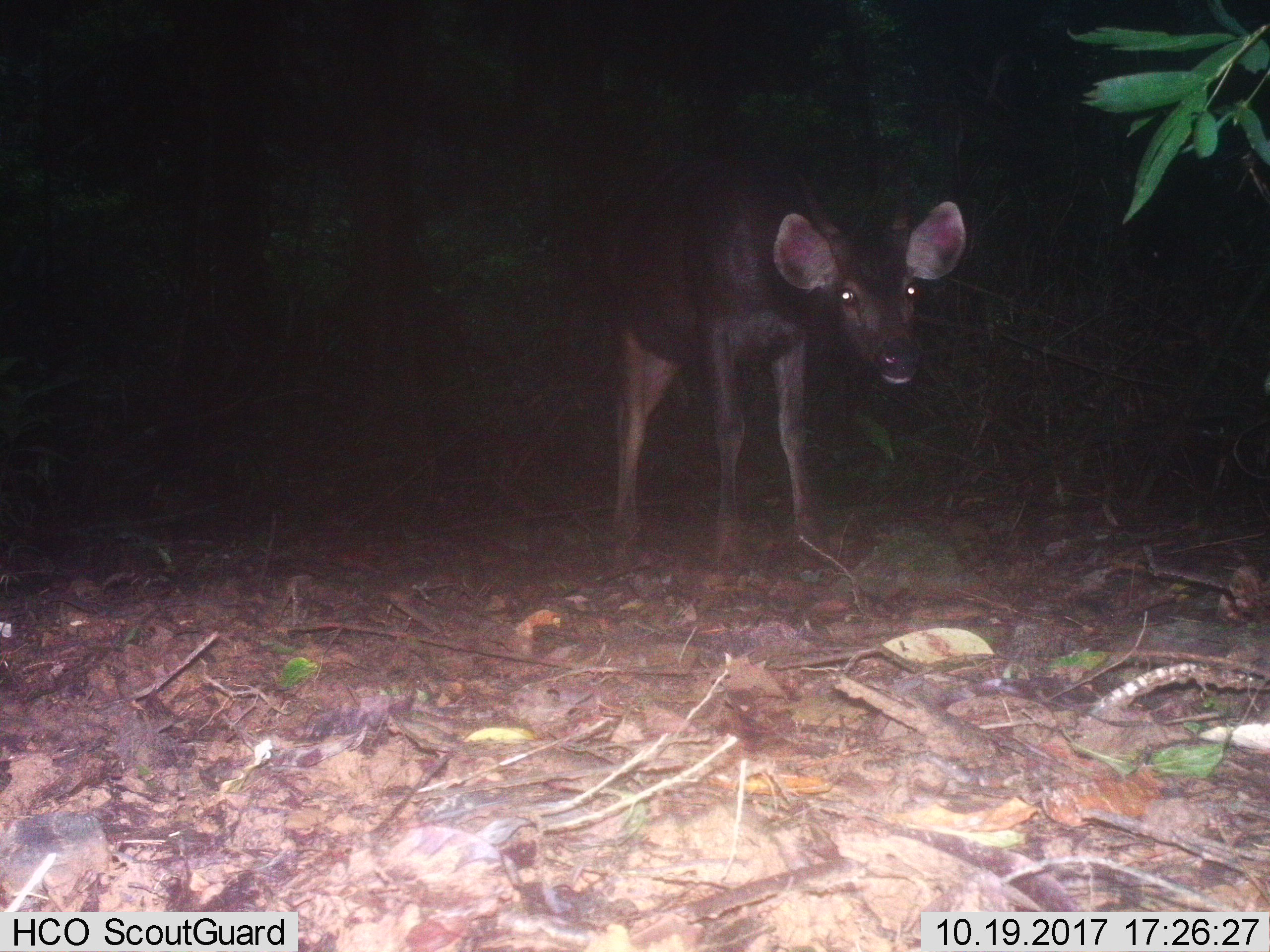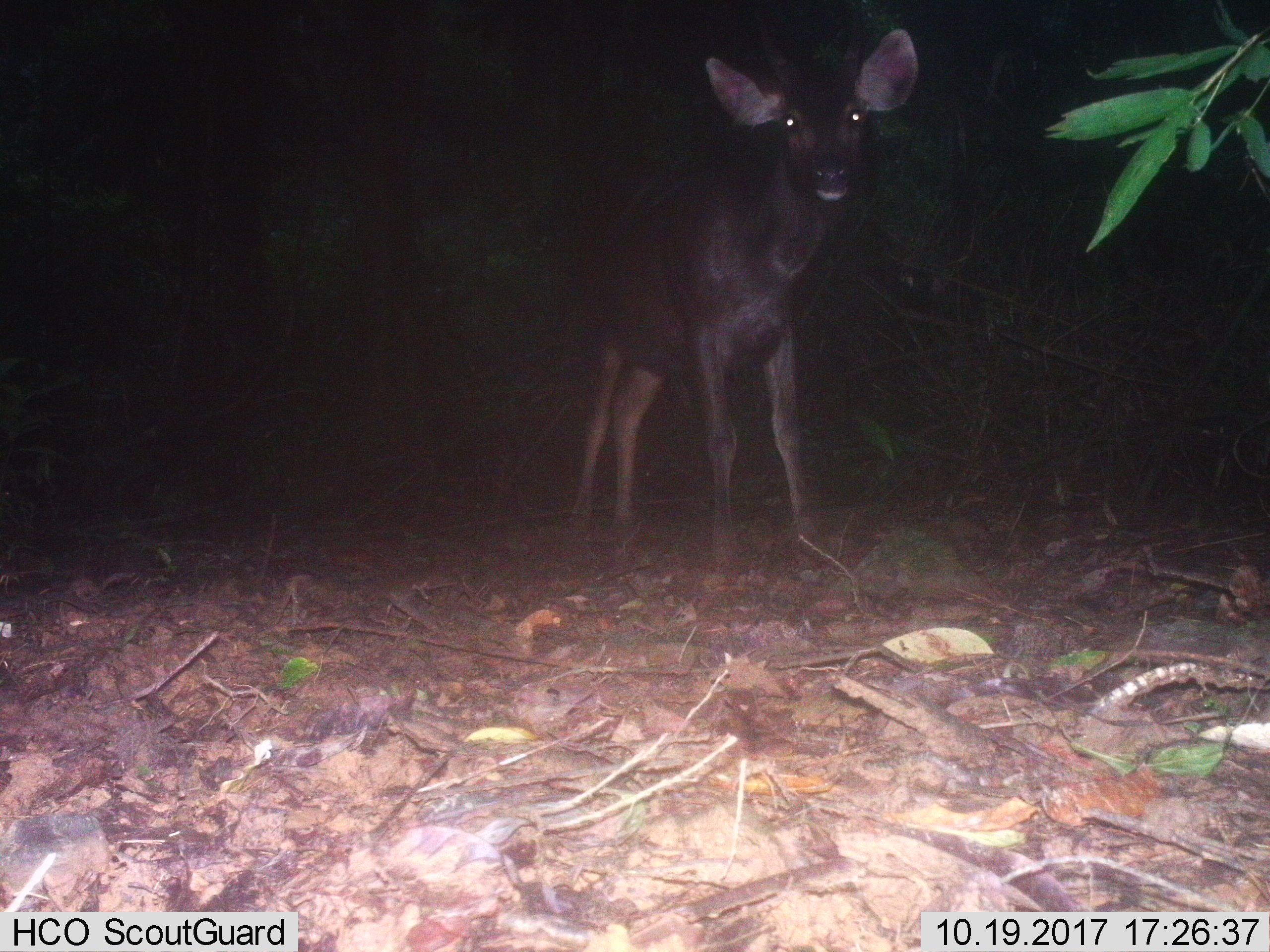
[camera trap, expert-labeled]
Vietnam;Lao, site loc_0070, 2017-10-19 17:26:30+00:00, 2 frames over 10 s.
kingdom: Animalia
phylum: Chordata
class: Mammalia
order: Artiodactyla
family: Cervidae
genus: Rusa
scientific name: Rusa unicolor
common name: sambar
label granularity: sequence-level